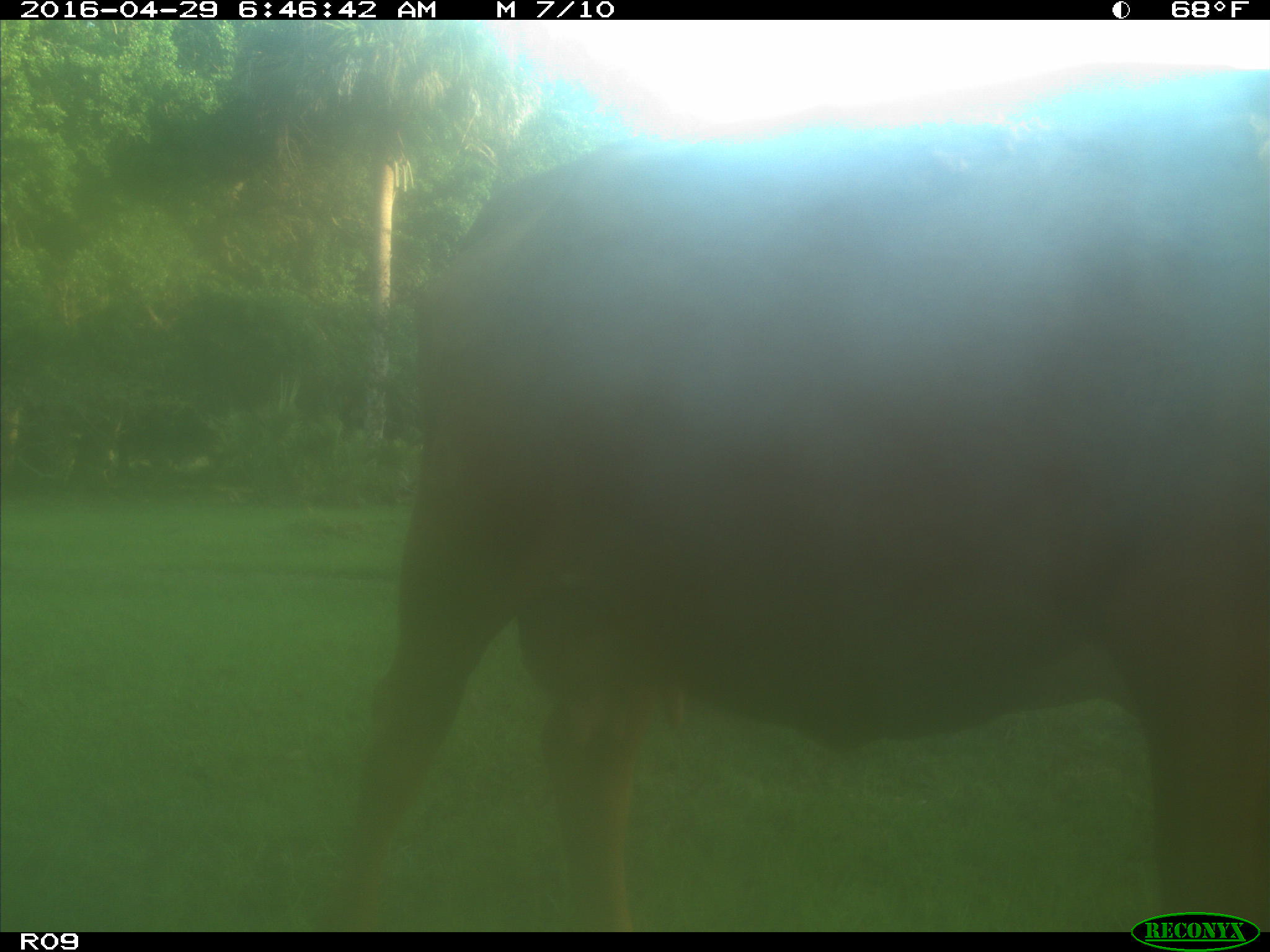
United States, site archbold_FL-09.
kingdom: Animalia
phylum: Chordata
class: Mammalia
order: Artiodactyla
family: Bovidae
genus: Bos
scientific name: Bos taurus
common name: domestic cow